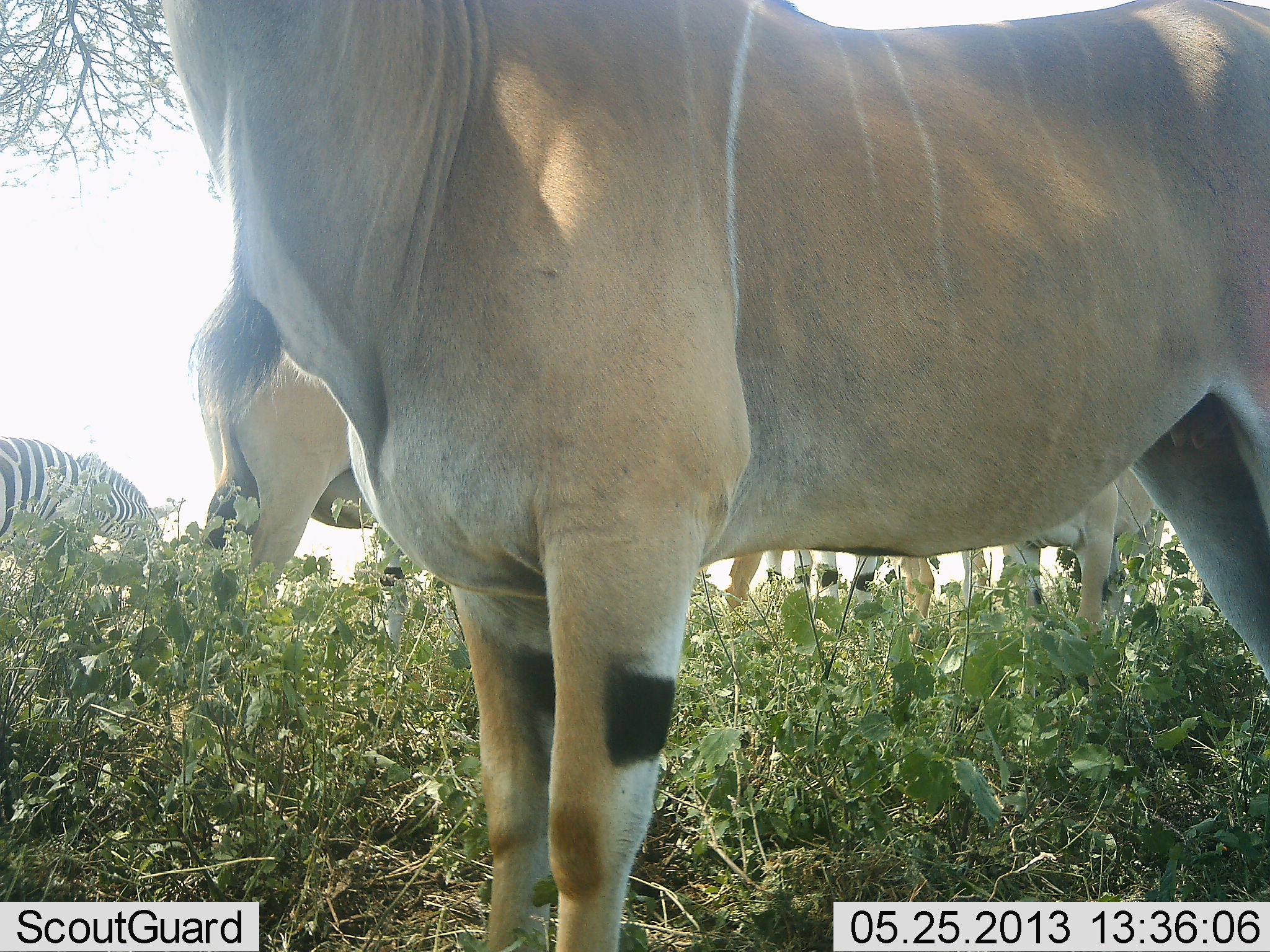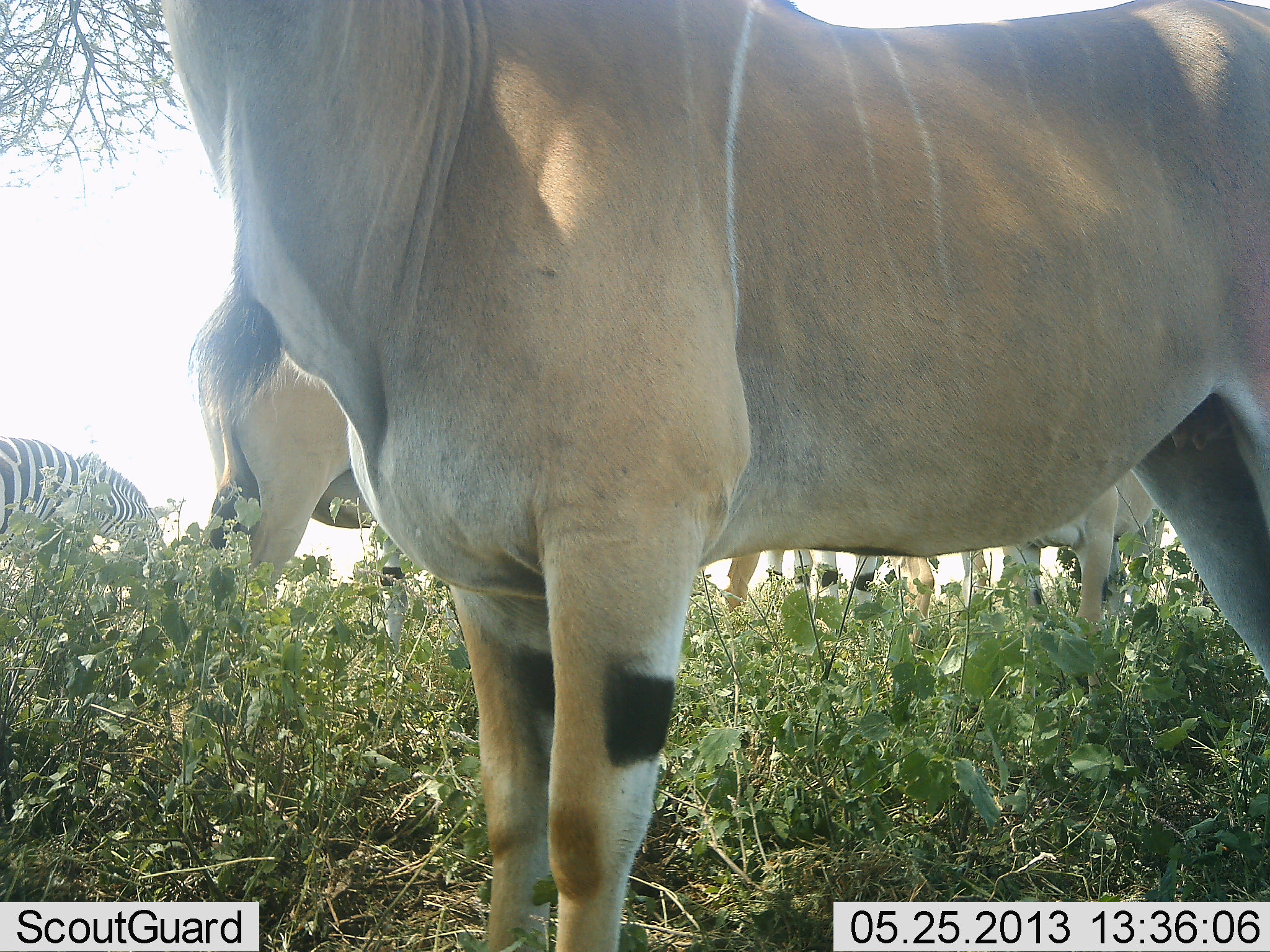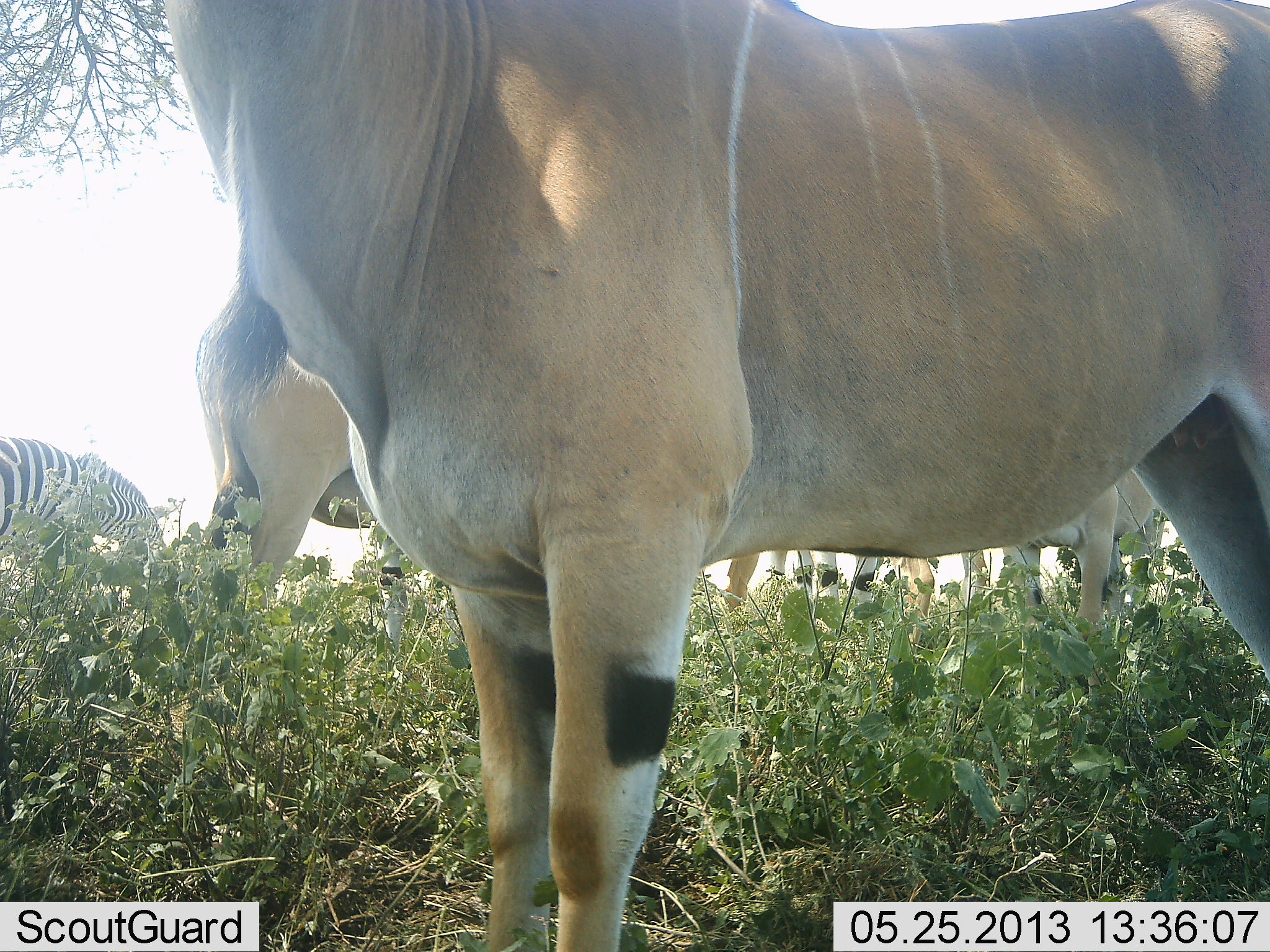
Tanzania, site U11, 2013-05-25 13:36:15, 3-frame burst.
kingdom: Animalia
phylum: Chordata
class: Mammalia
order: Artiodactyla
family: Bovidae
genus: Tragelaphus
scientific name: Tragelaphus oryx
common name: eland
Eland (Tragelaphus oryx), count 5. Behavior (volunteer vote fractions): standing 91%, resting 0%, moving 0%, interacting 9%. Young present (vote fraction): 0%. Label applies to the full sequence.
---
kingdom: Animalia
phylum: Chordata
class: Mammalia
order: Perissodactyla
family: Equidae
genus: Equus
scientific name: Equus quagga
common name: plains zebra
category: zebra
Zebra (plains zebra) (Equus quagga), count 1. Behavior (volunteer vote fractions): standing 27%, resting 0%, moving 9%, interacting 0%. Young present (vote fraction): 0%. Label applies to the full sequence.